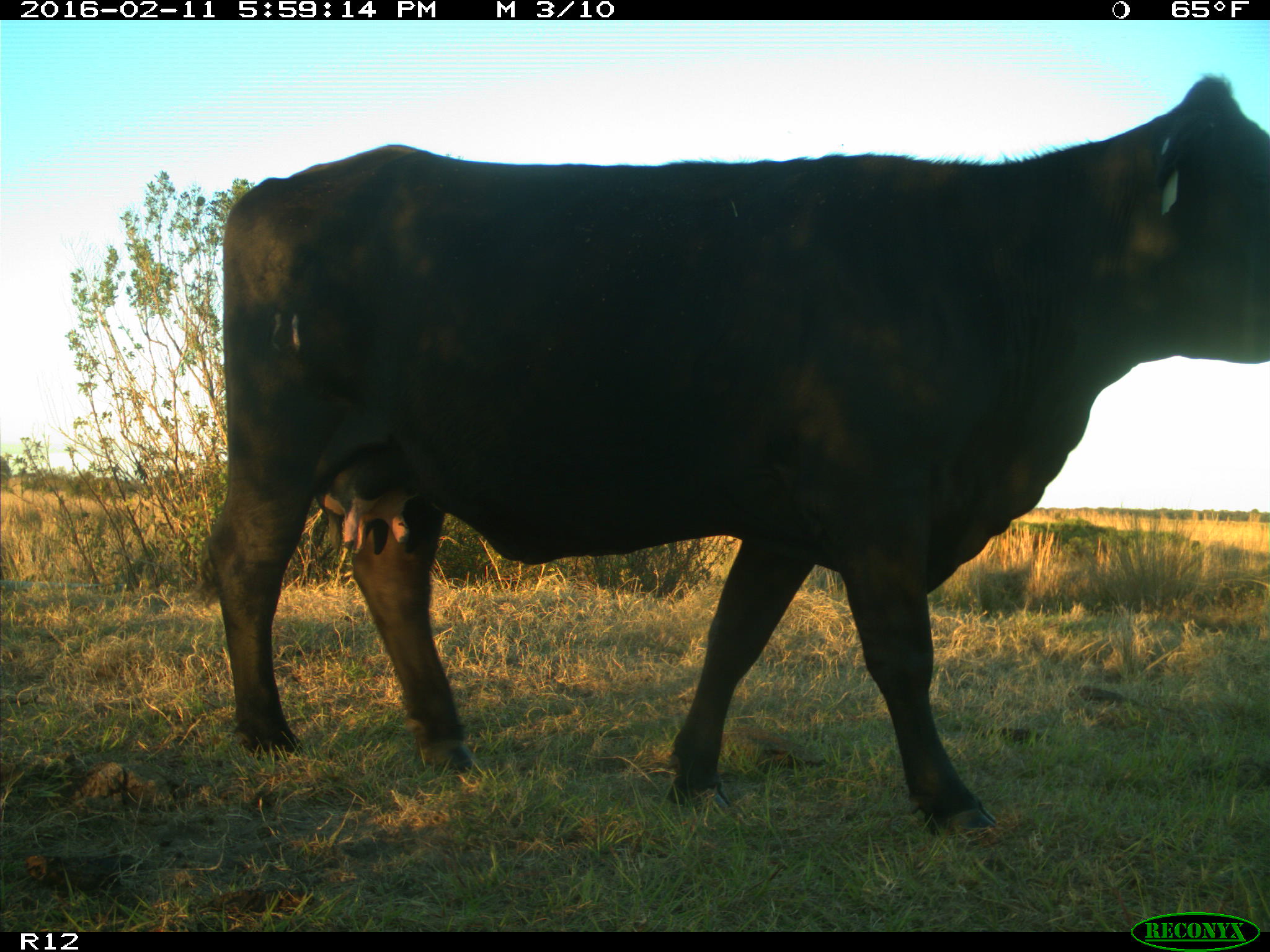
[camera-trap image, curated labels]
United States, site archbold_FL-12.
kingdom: Animalia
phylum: Chordata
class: Mammalia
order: Artiodactyla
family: Bovidae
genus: Bos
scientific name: Bos taurus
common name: domestic cow